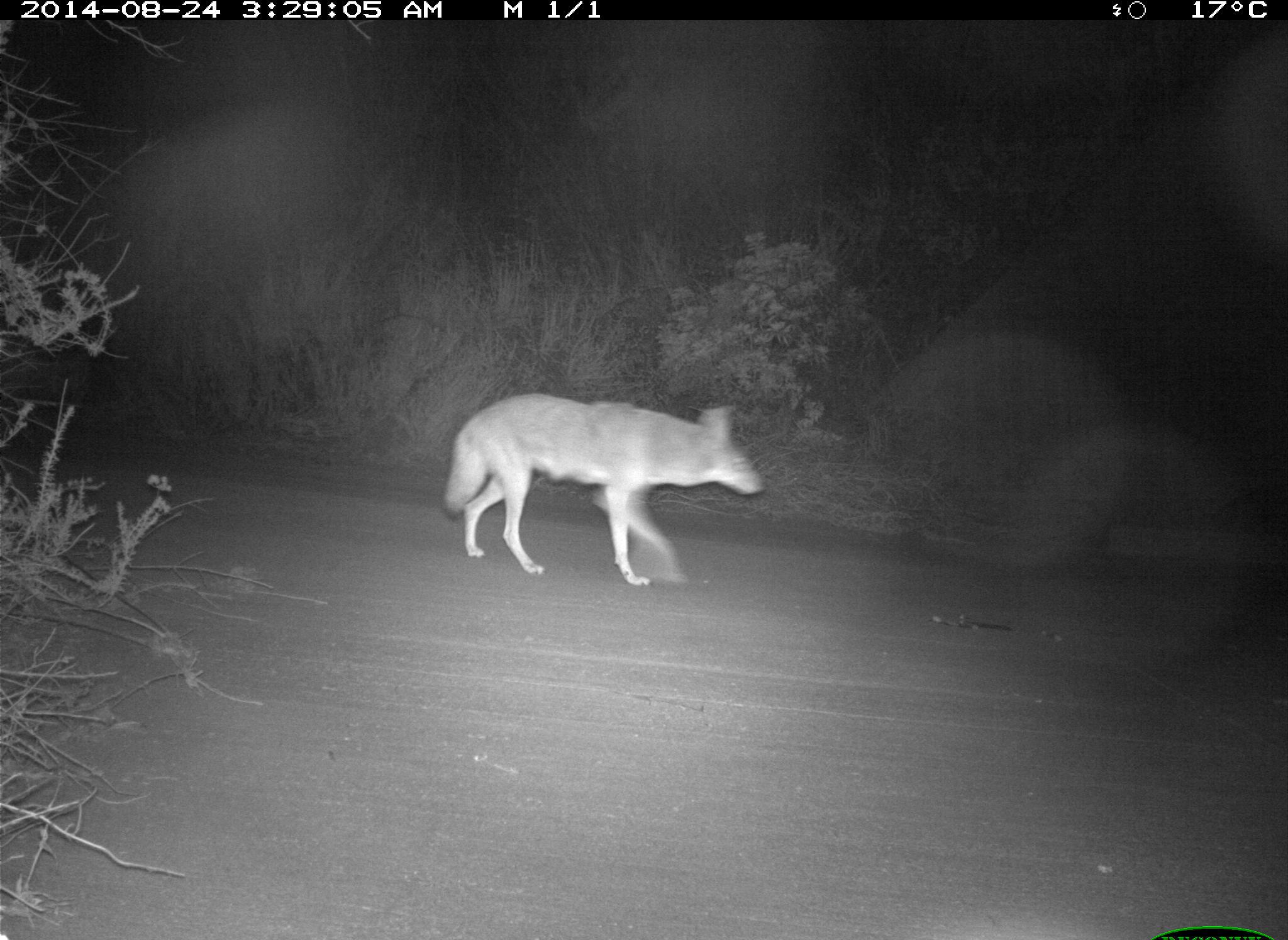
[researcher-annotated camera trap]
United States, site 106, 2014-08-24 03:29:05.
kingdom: Animalia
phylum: Chordata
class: Mammalia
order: Carnivora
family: Canidae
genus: Canis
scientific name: Canis latrans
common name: coyote